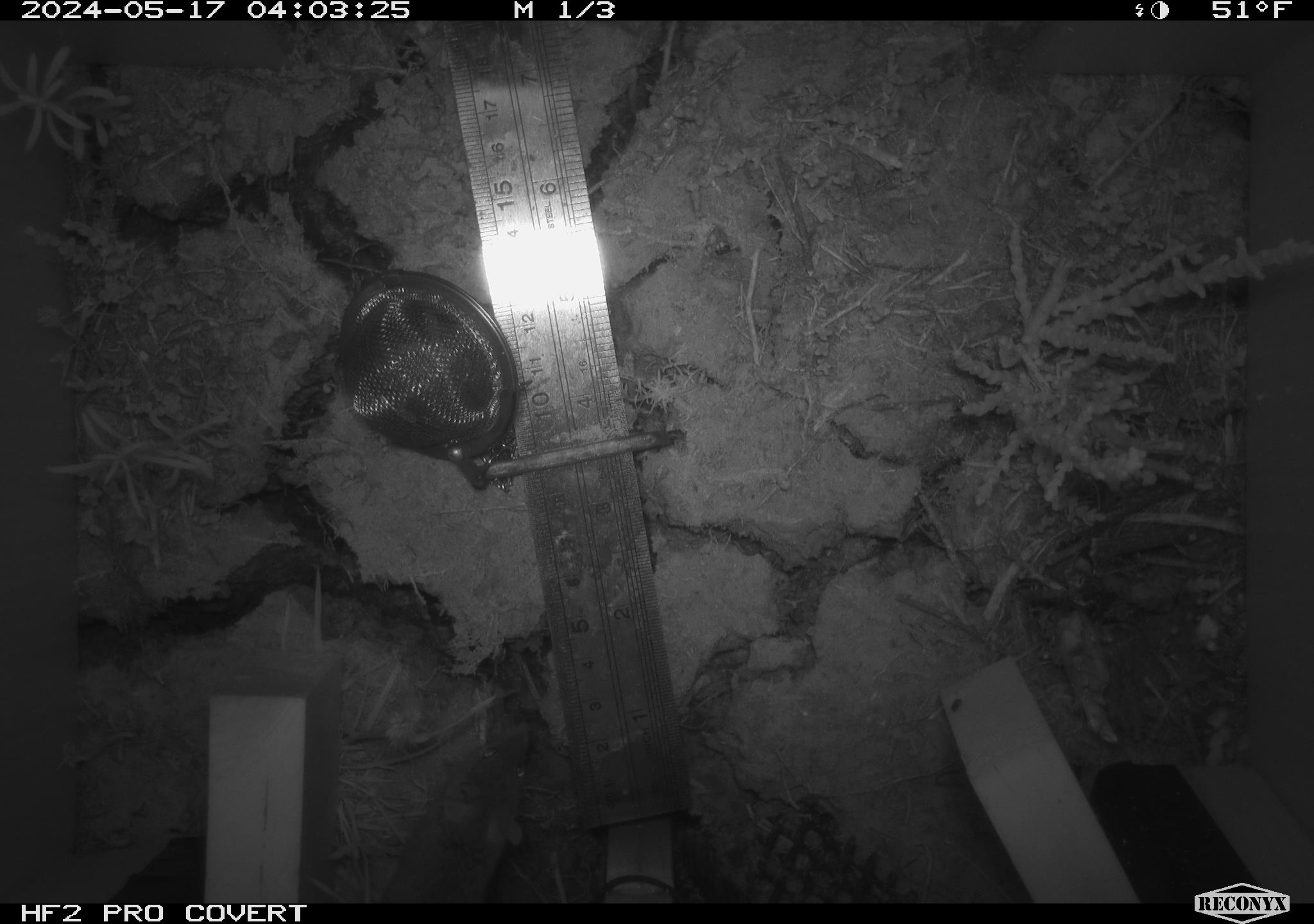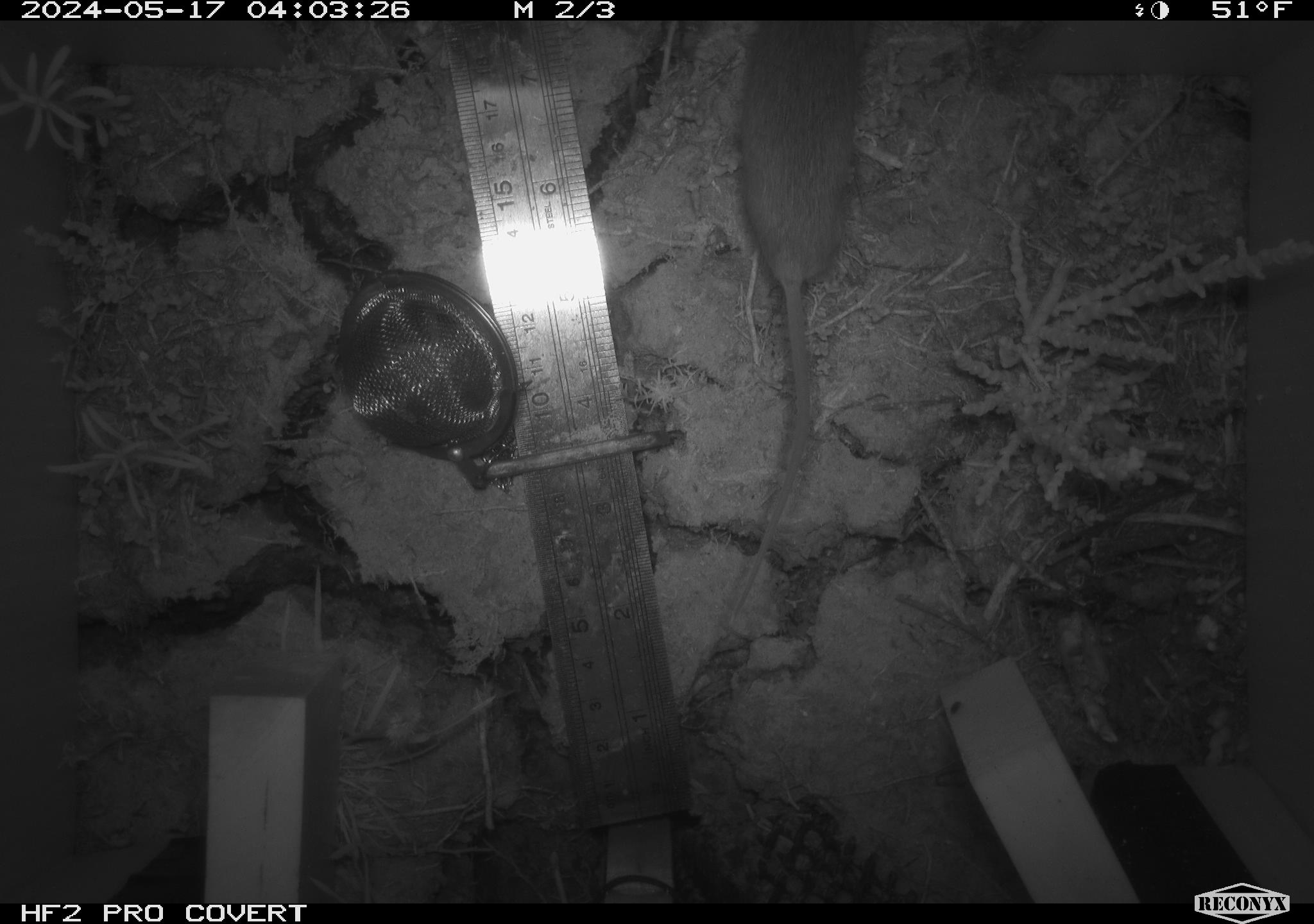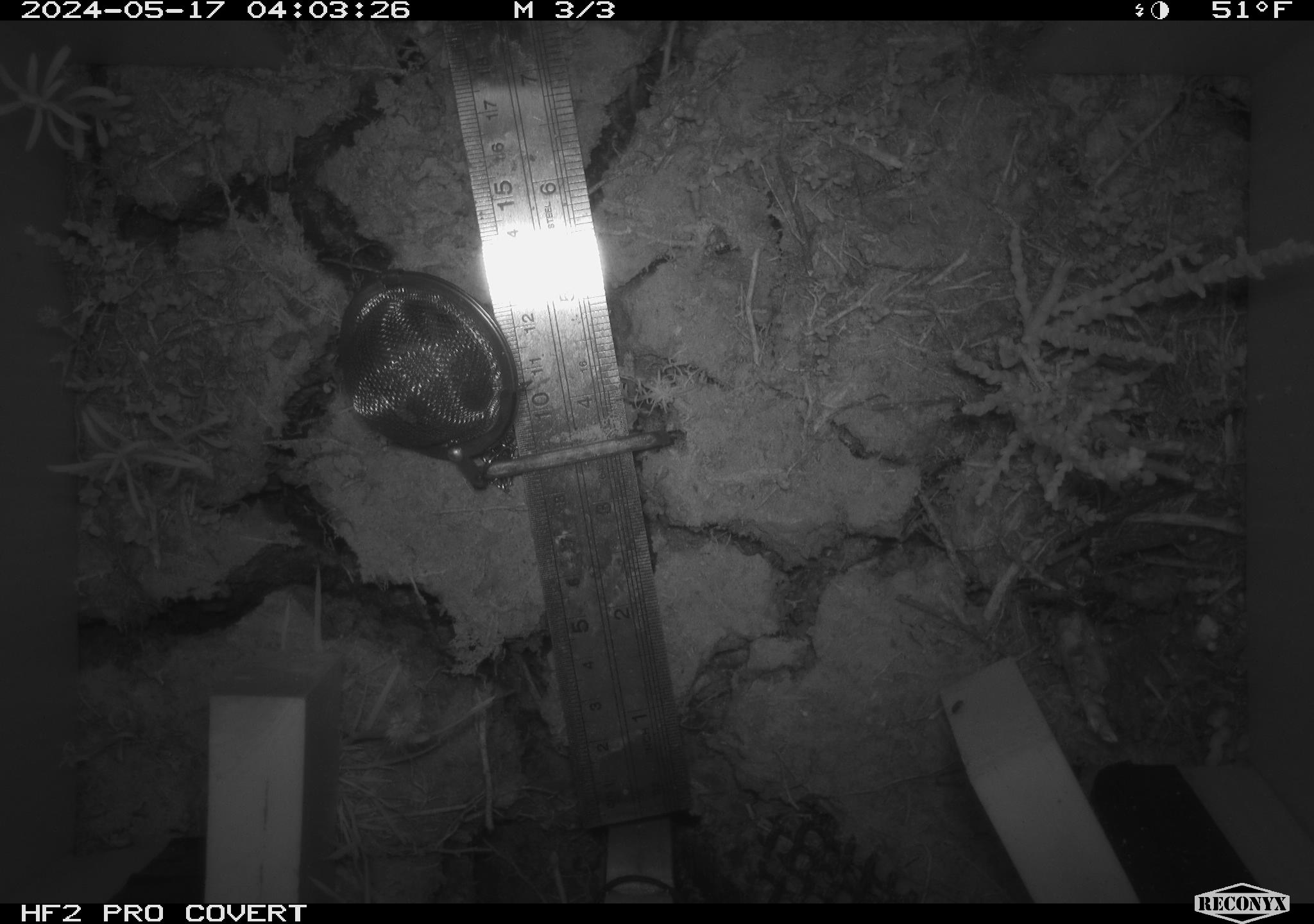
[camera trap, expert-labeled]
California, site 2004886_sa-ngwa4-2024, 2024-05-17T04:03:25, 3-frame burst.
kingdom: Animalia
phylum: Chordata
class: Mammalia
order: Rodentia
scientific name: Rodentia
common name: mouse species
Mouse species (Rodentia).